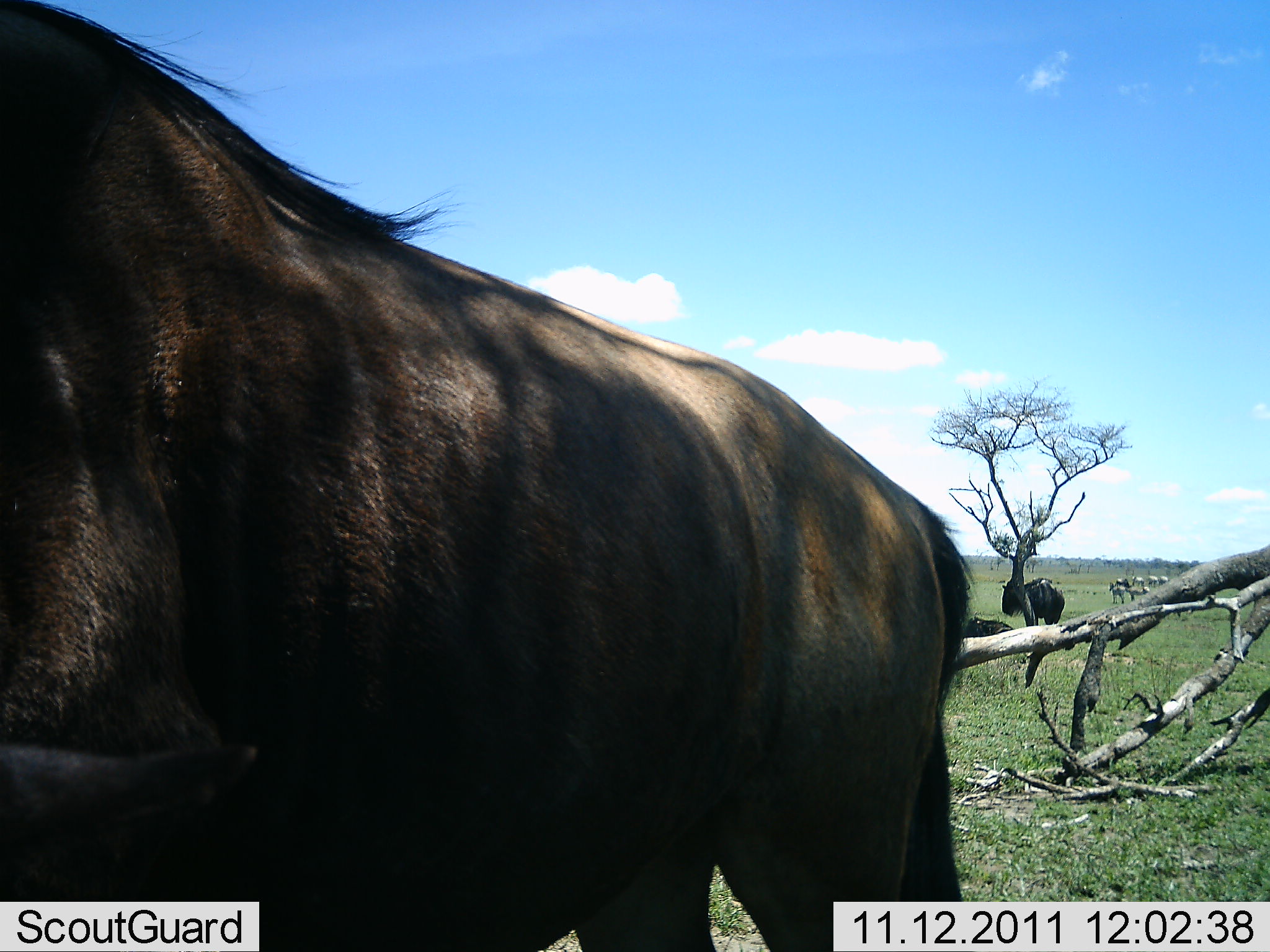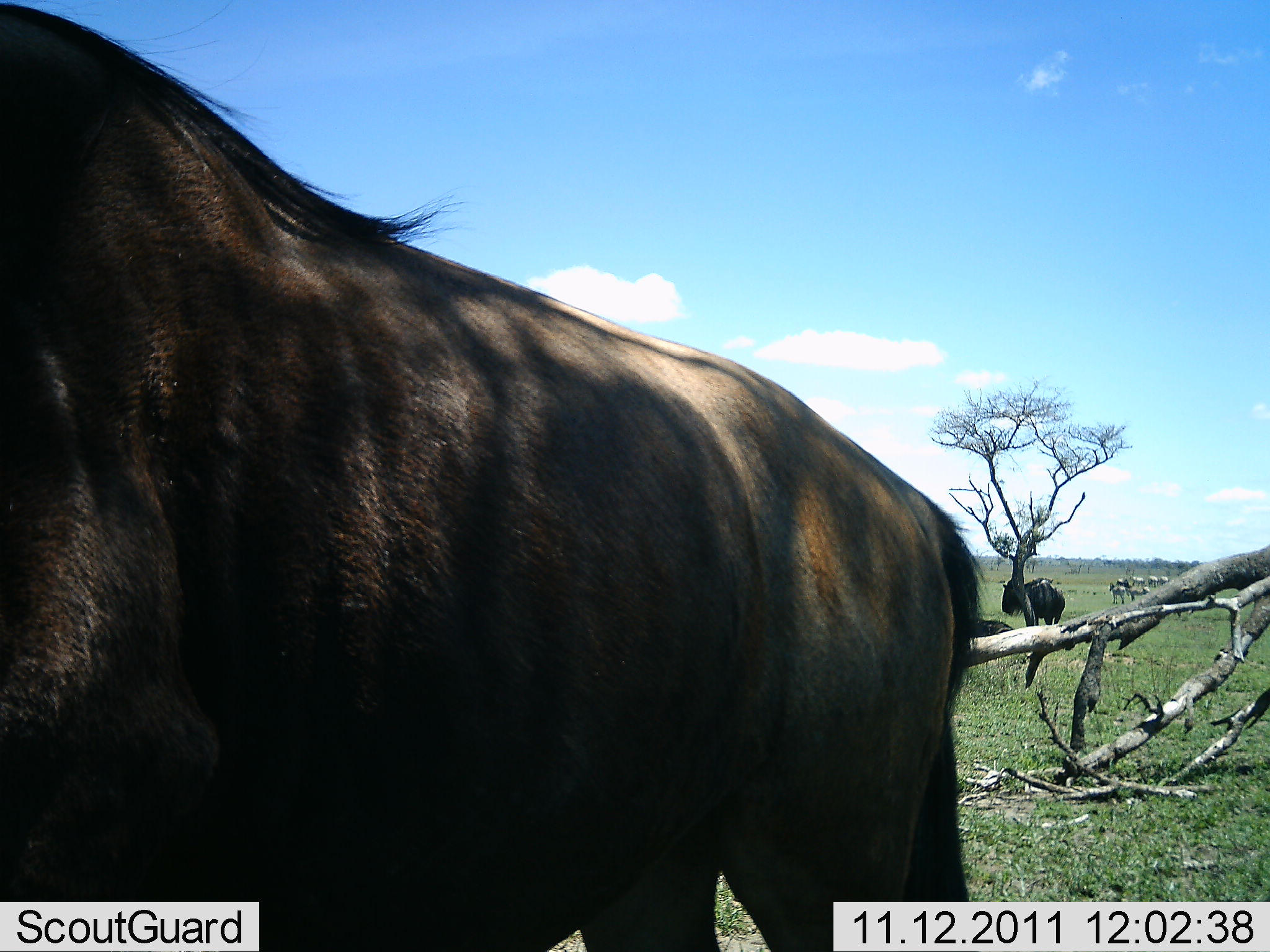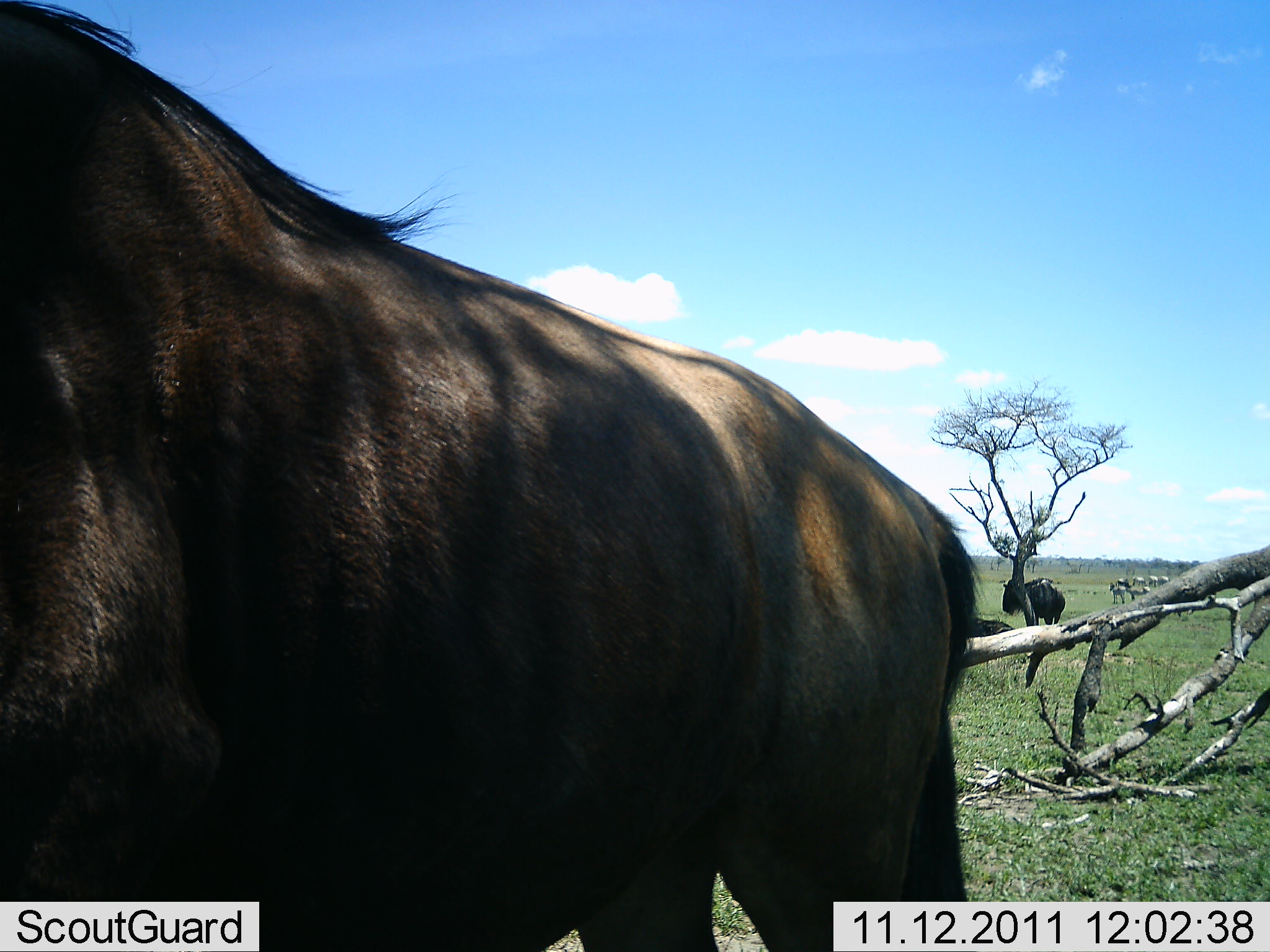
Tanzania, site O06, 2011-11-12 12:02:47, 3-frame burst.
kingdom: Animalia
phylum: Chordata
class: Mammalia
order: Artiodactyla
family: Bovidae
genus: Connochaetes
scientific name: Connochaetes taurinus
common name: blue wildebeest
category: wildebeest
Wildebeest (blue wildebeest) (Connochaetes taurinus), count 2. Behavior (volunteer vote fractions): standing 82%, resting 18%, moving 9%, interacting 0%. Young present (vote fraction): 0%. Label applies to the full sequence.